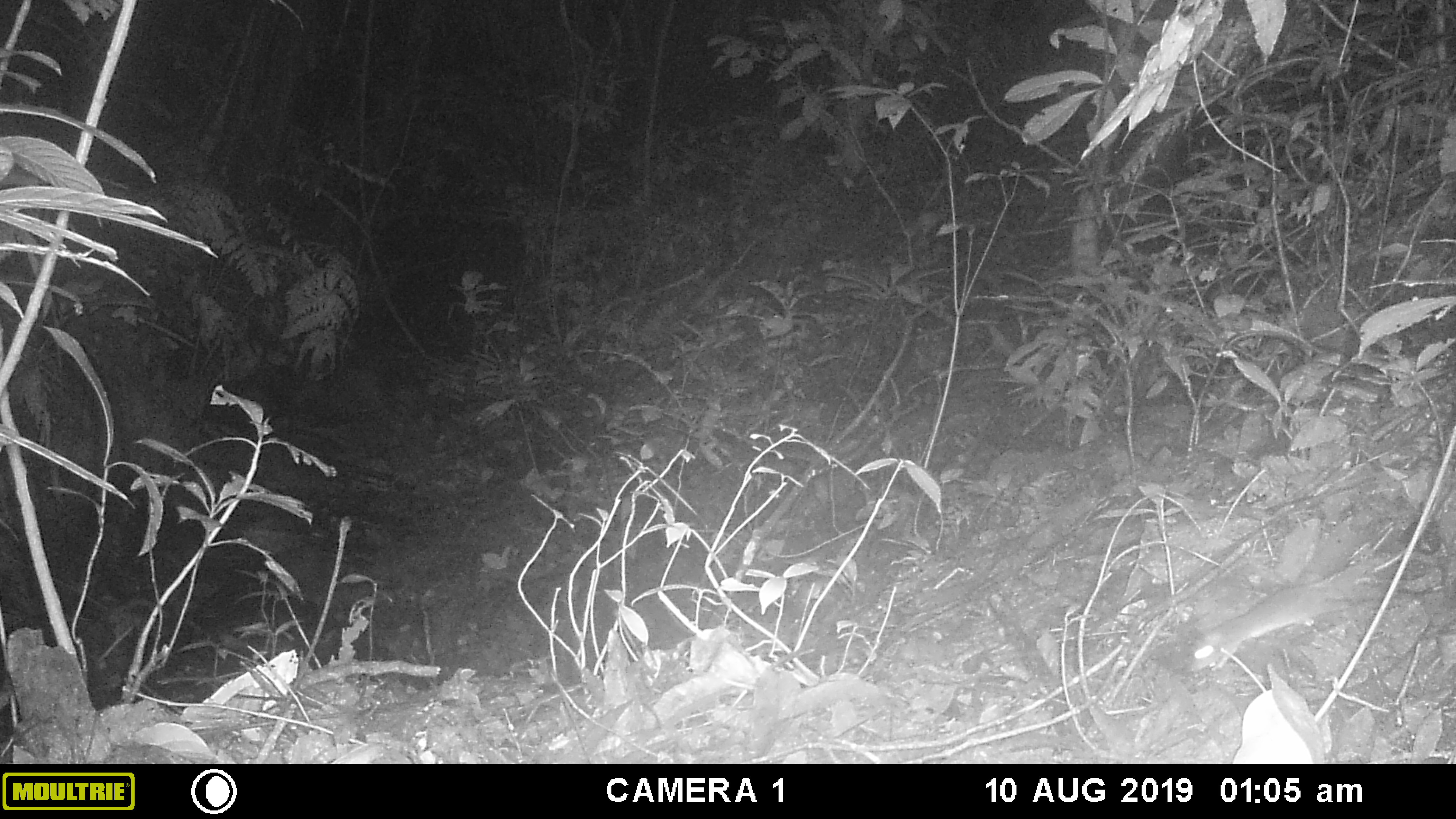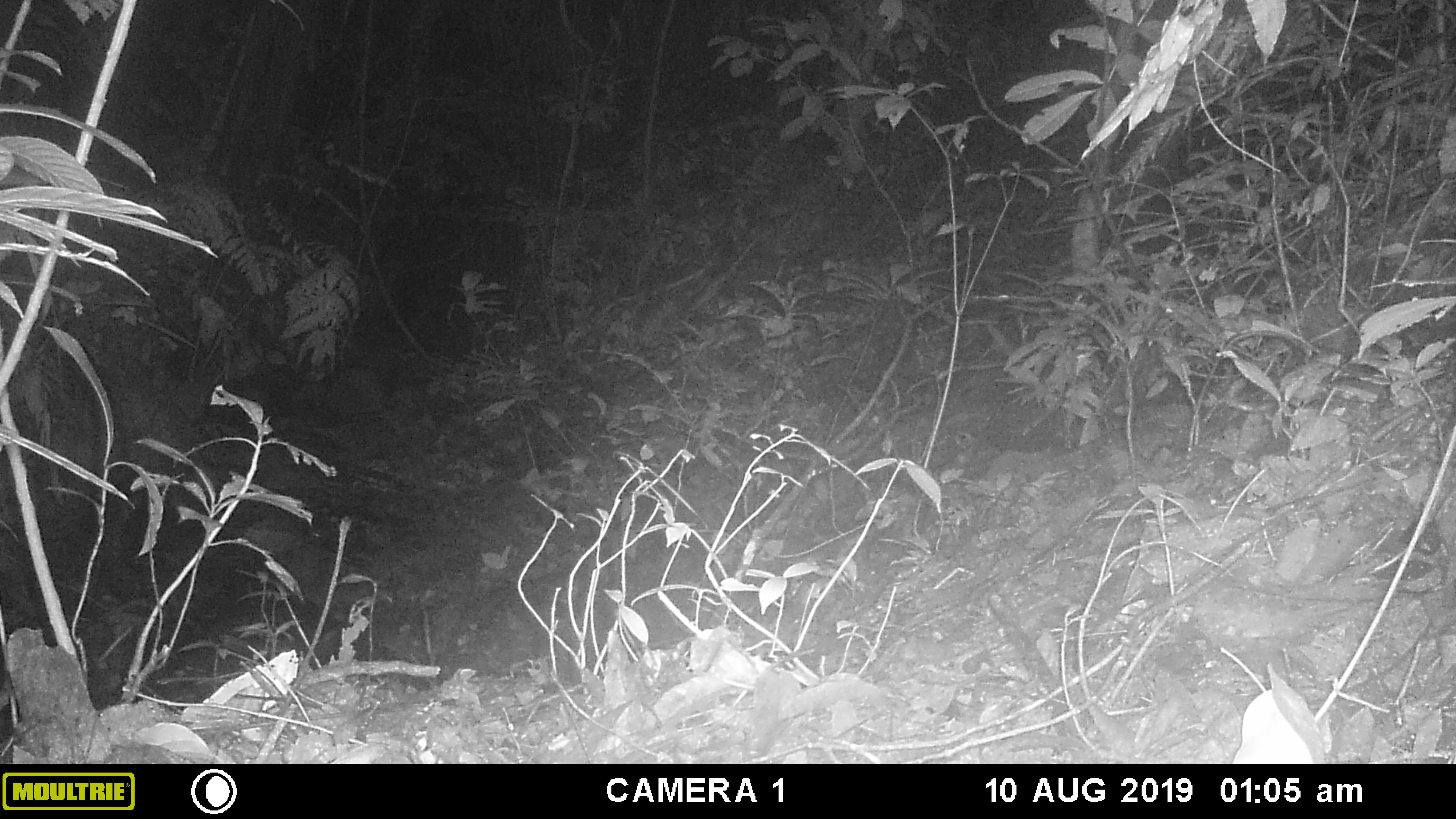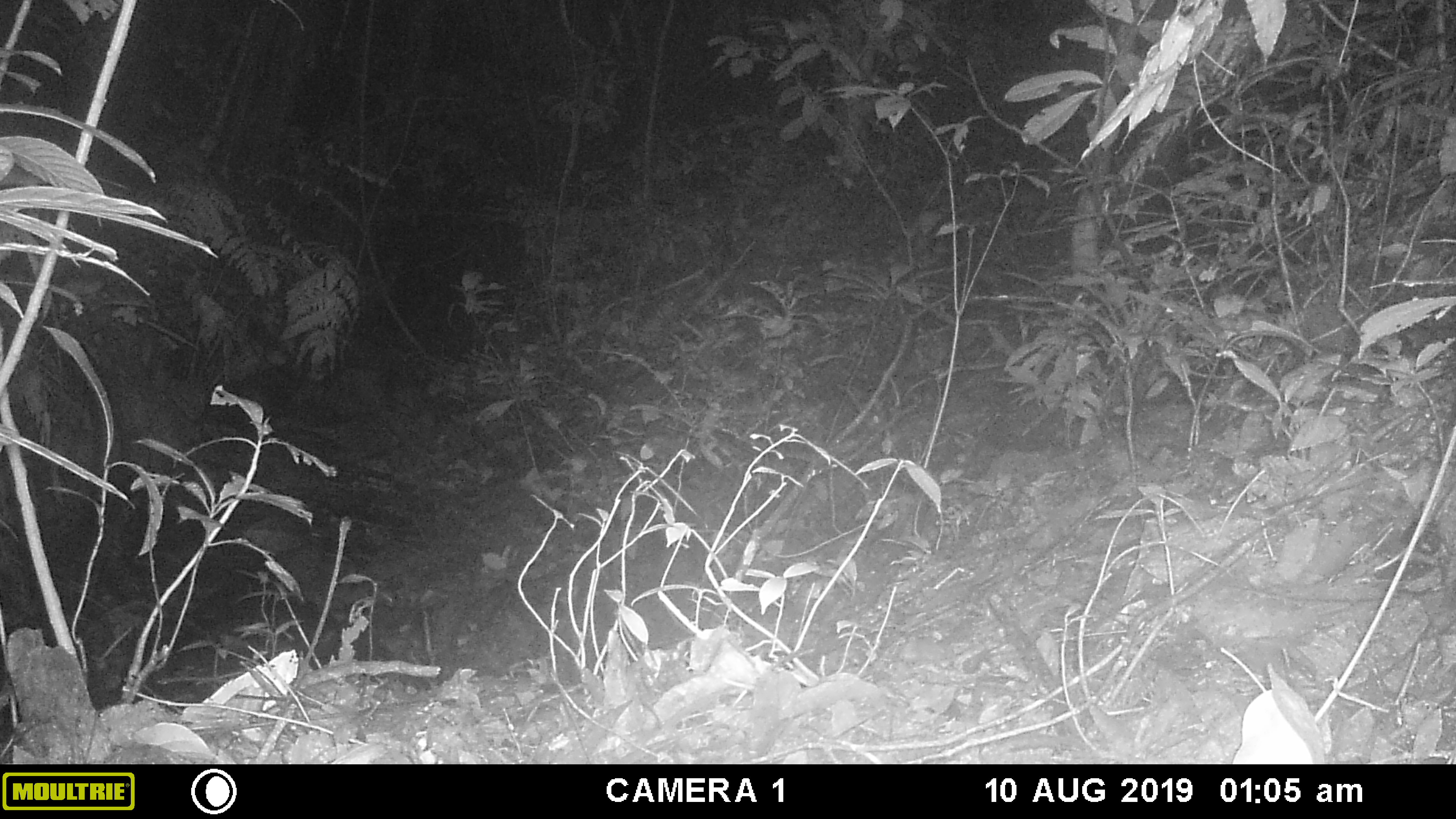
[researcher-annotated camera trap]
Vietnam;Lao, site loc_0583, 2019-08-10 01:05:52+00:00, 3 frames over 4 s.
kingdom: Animalia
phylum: Chordata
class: Mammalia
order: Rodentia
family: Muridae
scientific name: Muridae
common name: old-world mice and rats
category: unidentified murid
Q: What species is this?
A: Unidentified murid (old-world mice and rats) (Muridae).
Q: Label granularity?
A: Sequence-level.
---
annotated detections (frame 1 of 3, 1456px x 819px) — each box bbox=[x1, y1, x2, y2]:
unidentified murid: bbox=[1188, 563, 1366, 670]